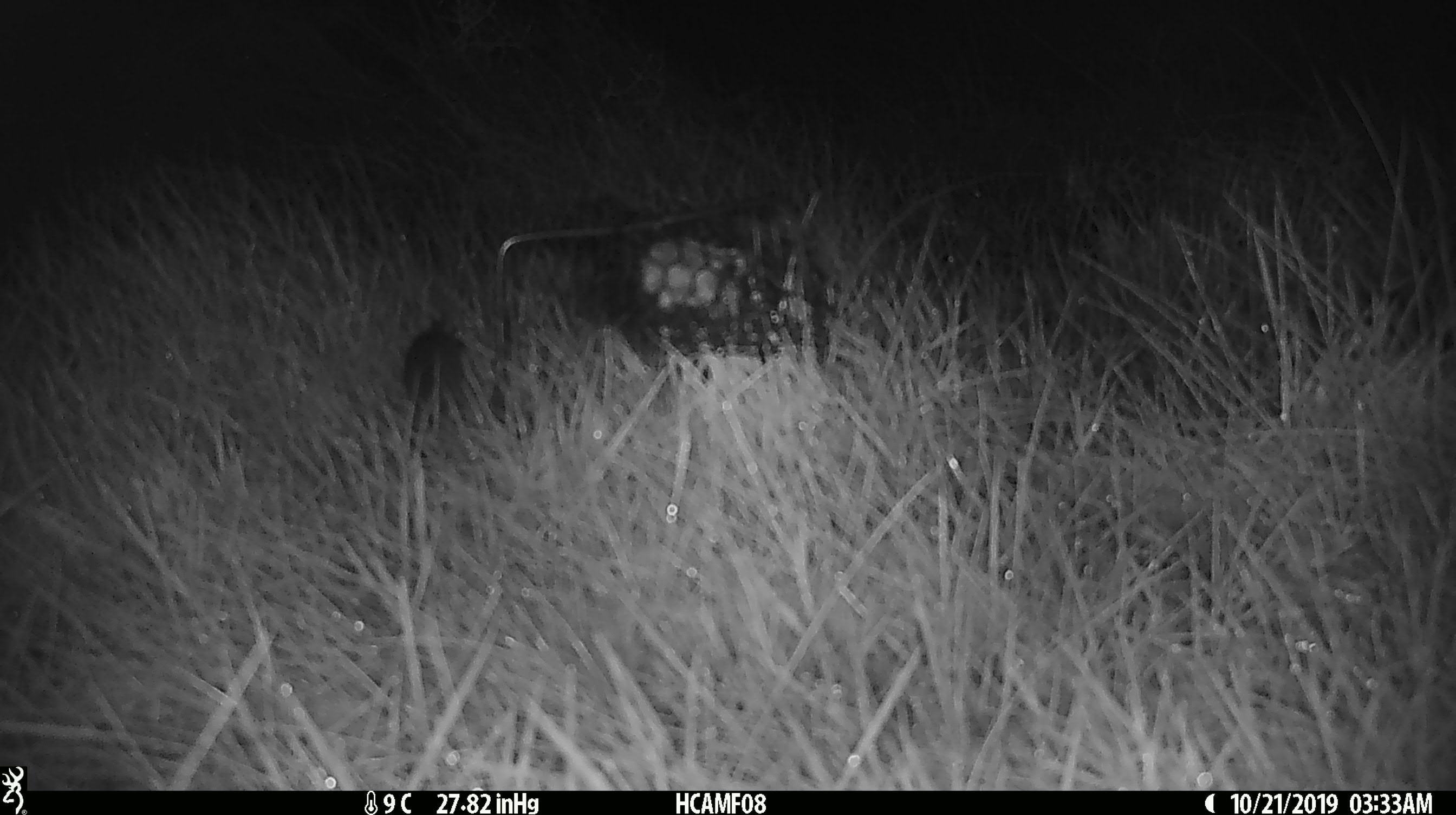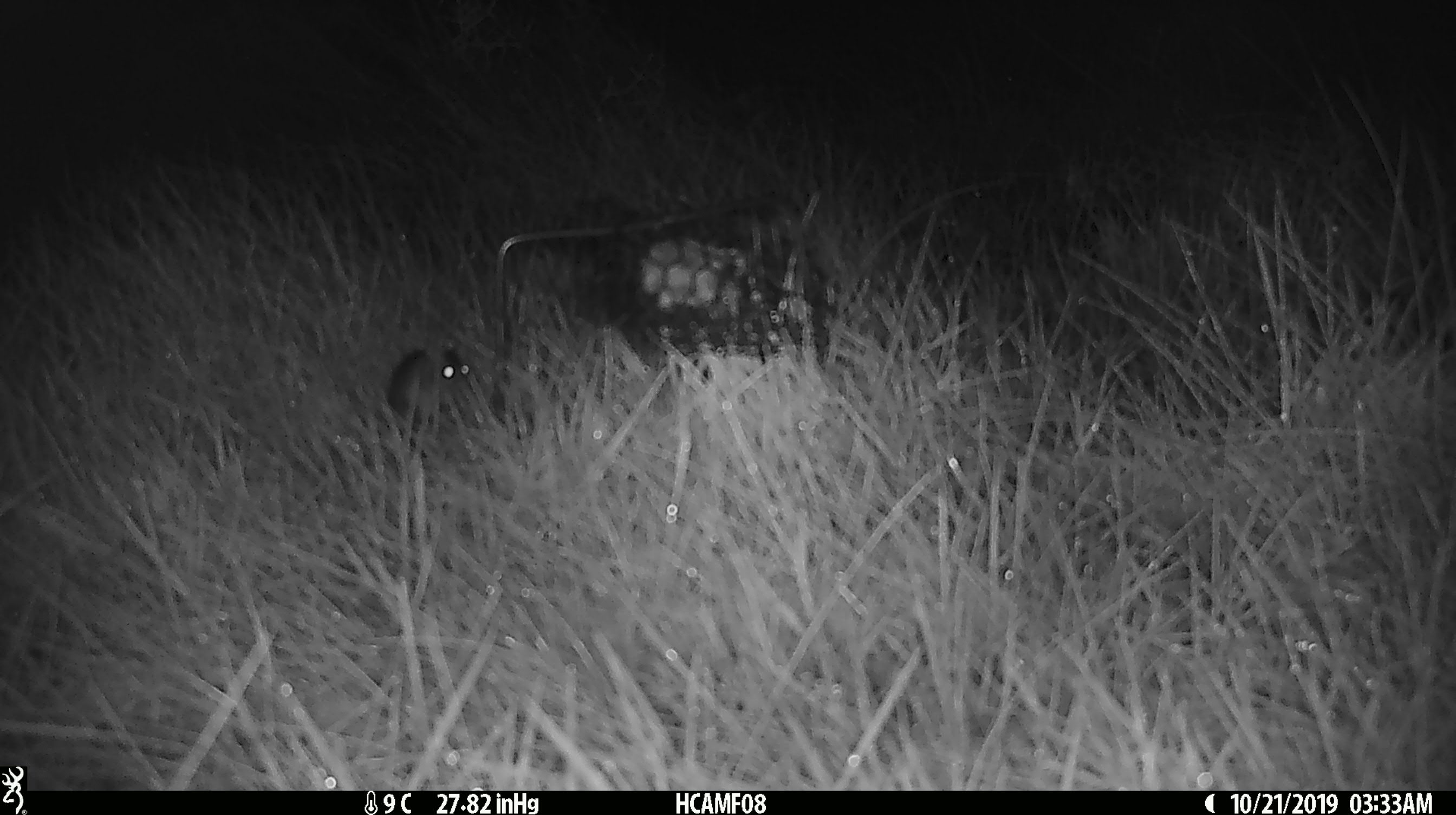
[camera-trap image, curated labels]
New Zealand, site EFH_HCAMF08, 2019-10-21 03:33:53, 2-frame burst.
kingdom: Animalia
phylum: Chordata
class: Mammalia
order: Rodentia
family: Muridae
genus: Mus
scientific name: Mus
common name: mouse